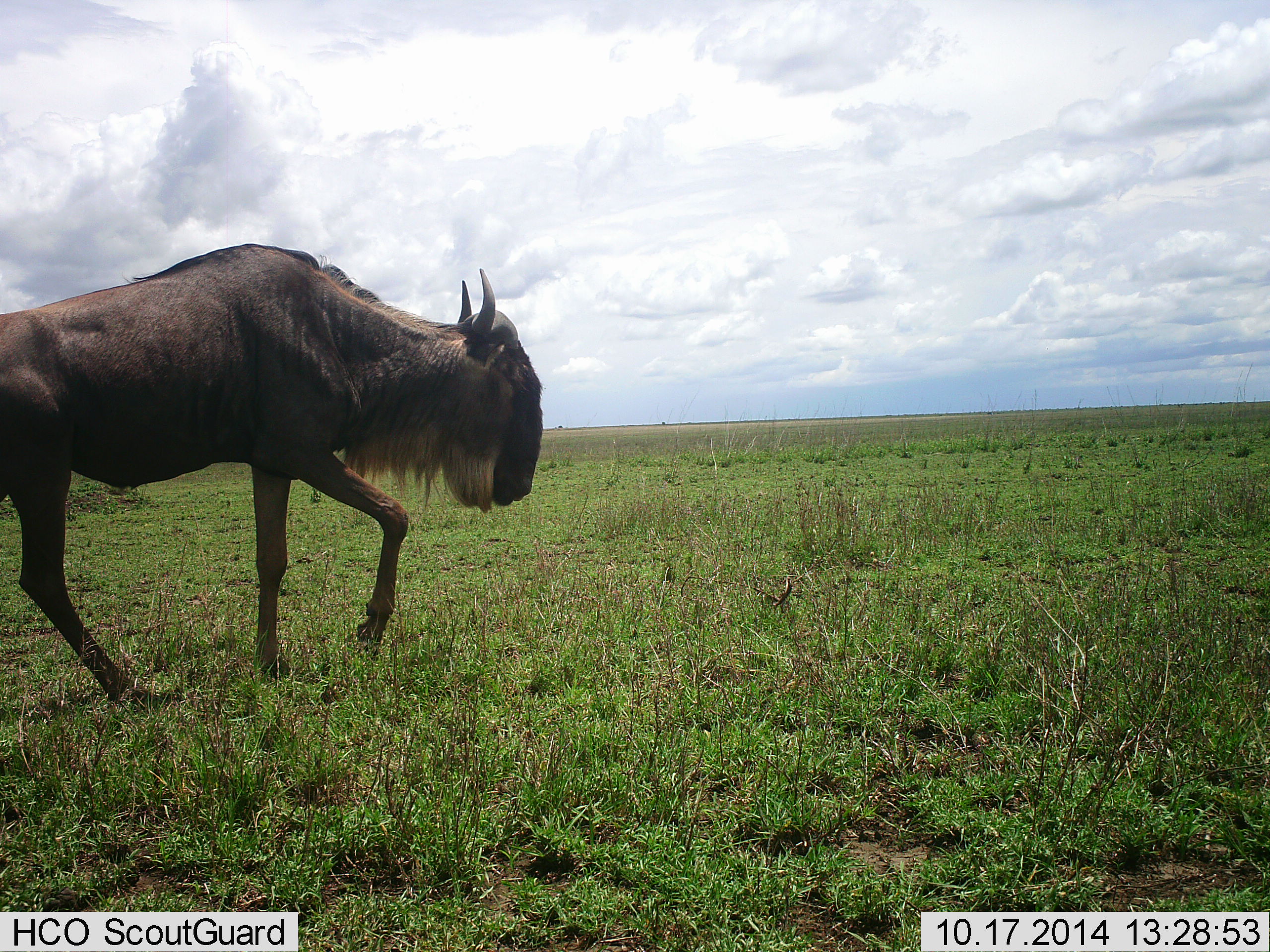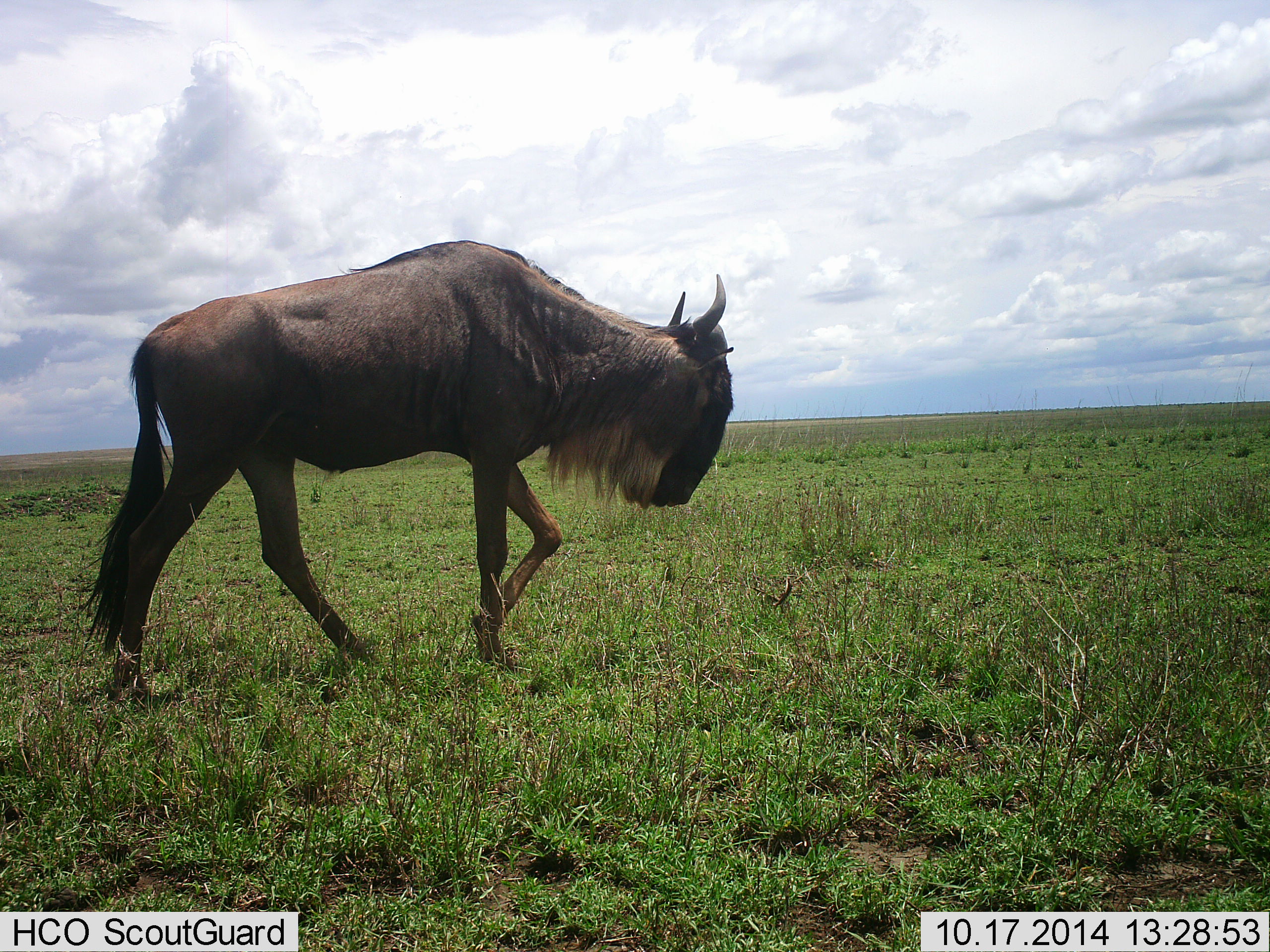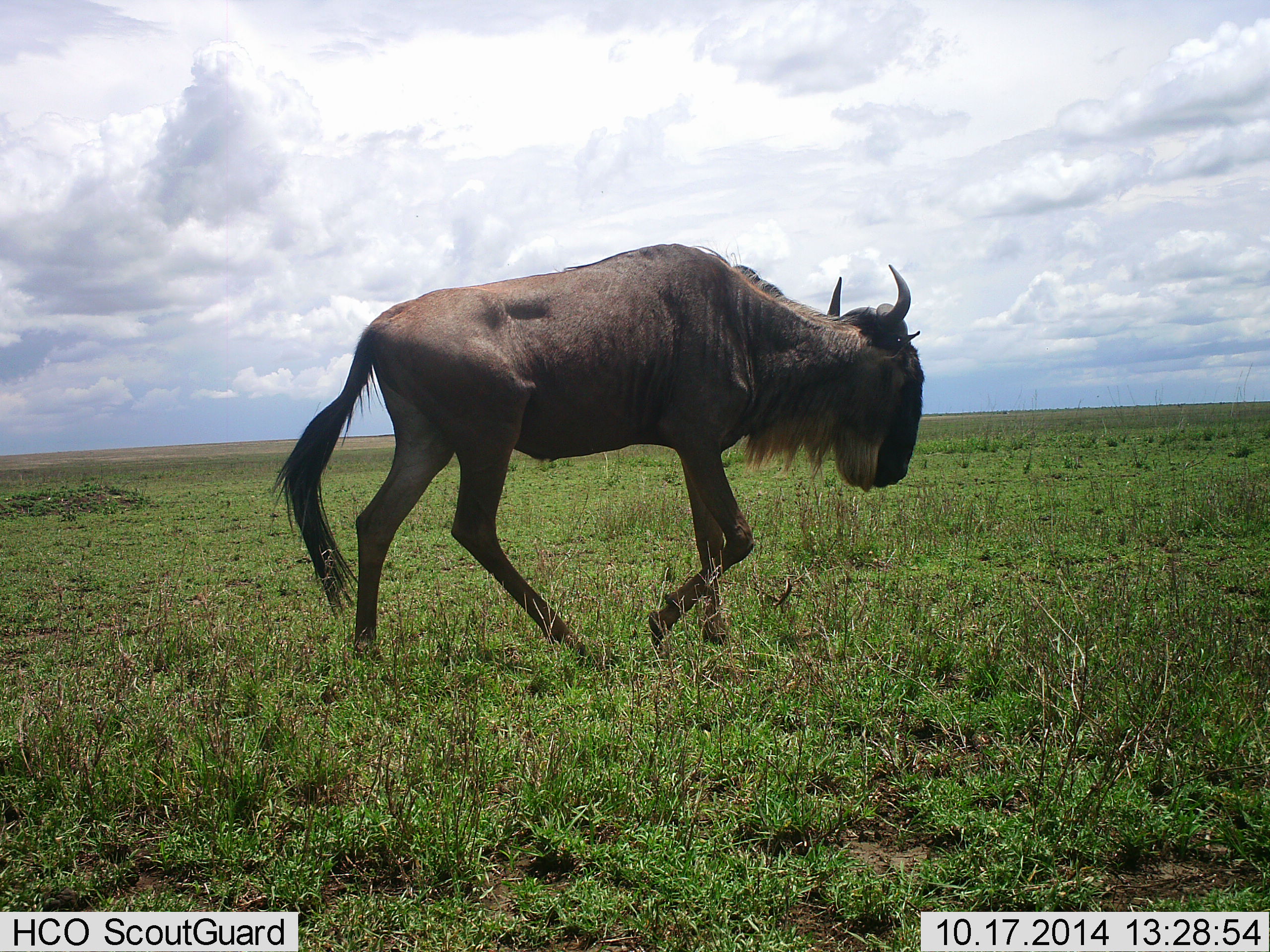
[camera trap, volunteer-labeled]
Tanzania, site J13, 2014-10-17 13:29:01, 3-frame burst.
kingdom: Animalia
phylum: Chordata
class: Mammalia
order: Artiodactyla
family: Bovidae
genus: Connochaetes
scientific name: Connochaetes taurinus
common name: blue wildebeest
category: wildebeest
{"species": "wildebeest (blue wildebeest) (Connochaetes taurinus)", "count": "1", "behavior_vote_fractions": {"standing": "20%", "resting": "0%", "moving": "90%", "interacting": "0%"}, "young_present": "0%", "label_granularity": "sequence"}